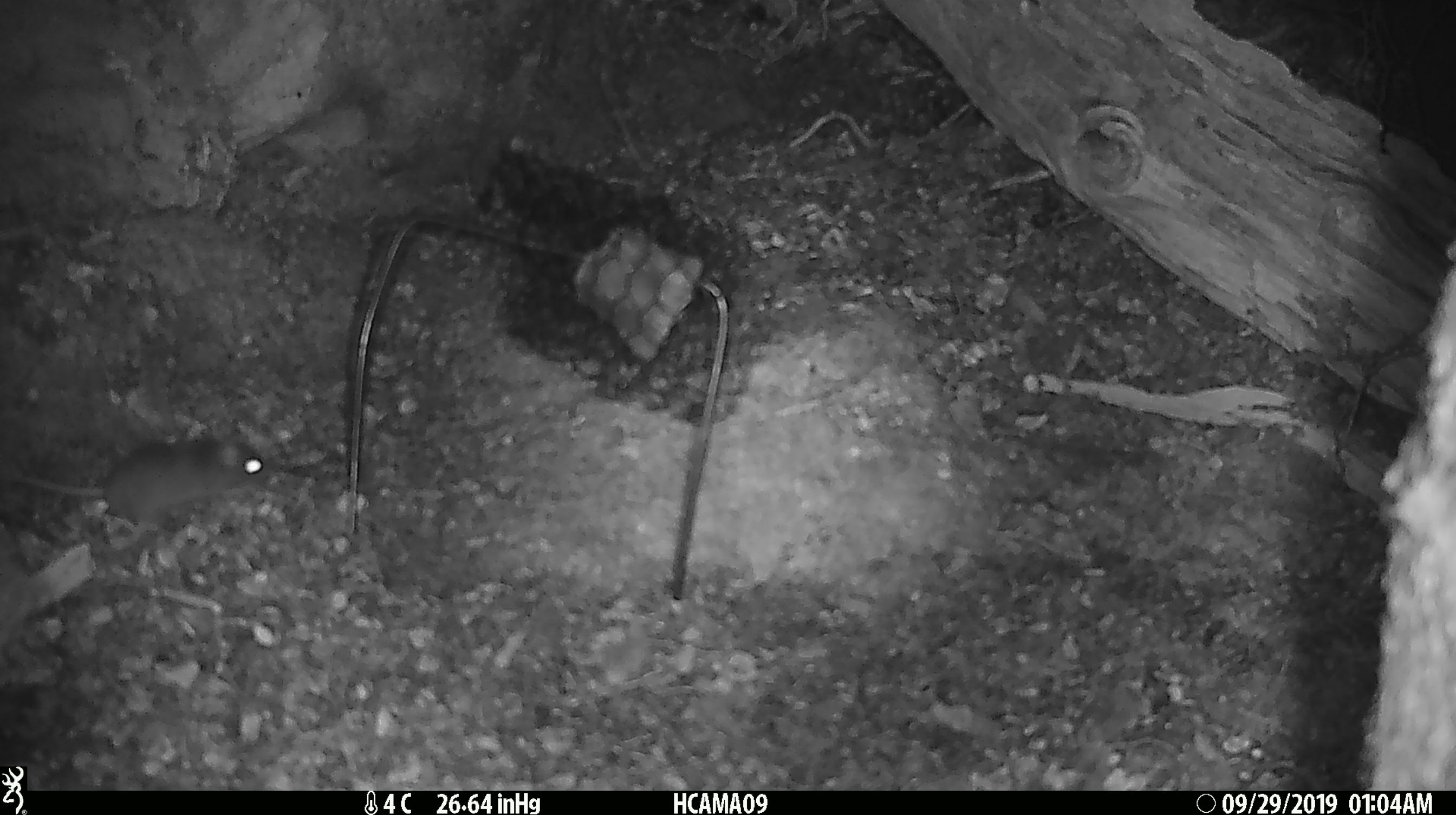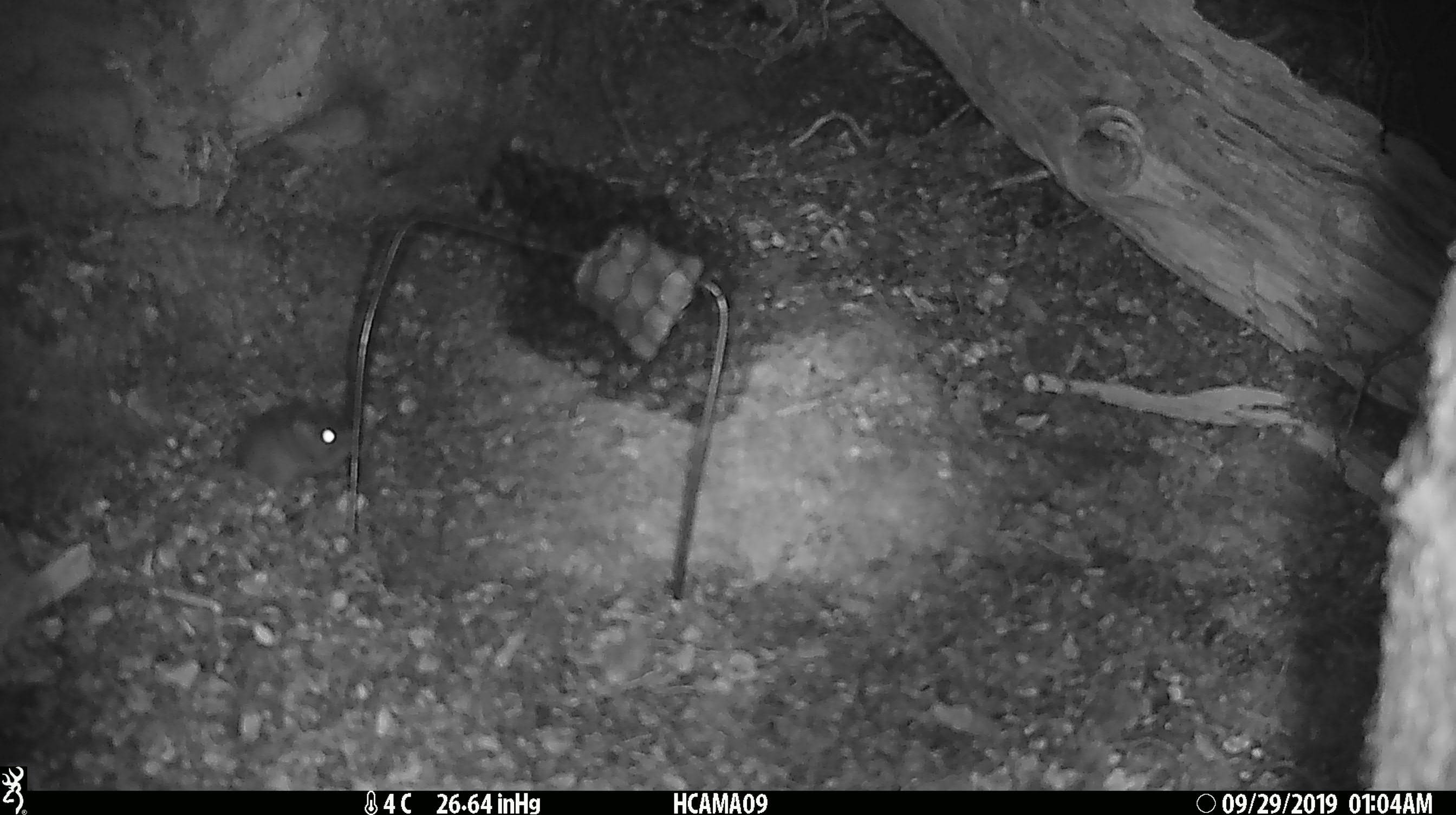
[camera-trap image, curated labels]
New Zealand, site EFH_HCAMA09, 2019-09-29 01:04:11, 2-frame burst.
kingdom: Animalia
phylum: Chordata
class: Mammalia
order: Rodentia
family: Muridae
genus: Mus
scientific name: Mus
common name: mouse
Mouse (Mus).